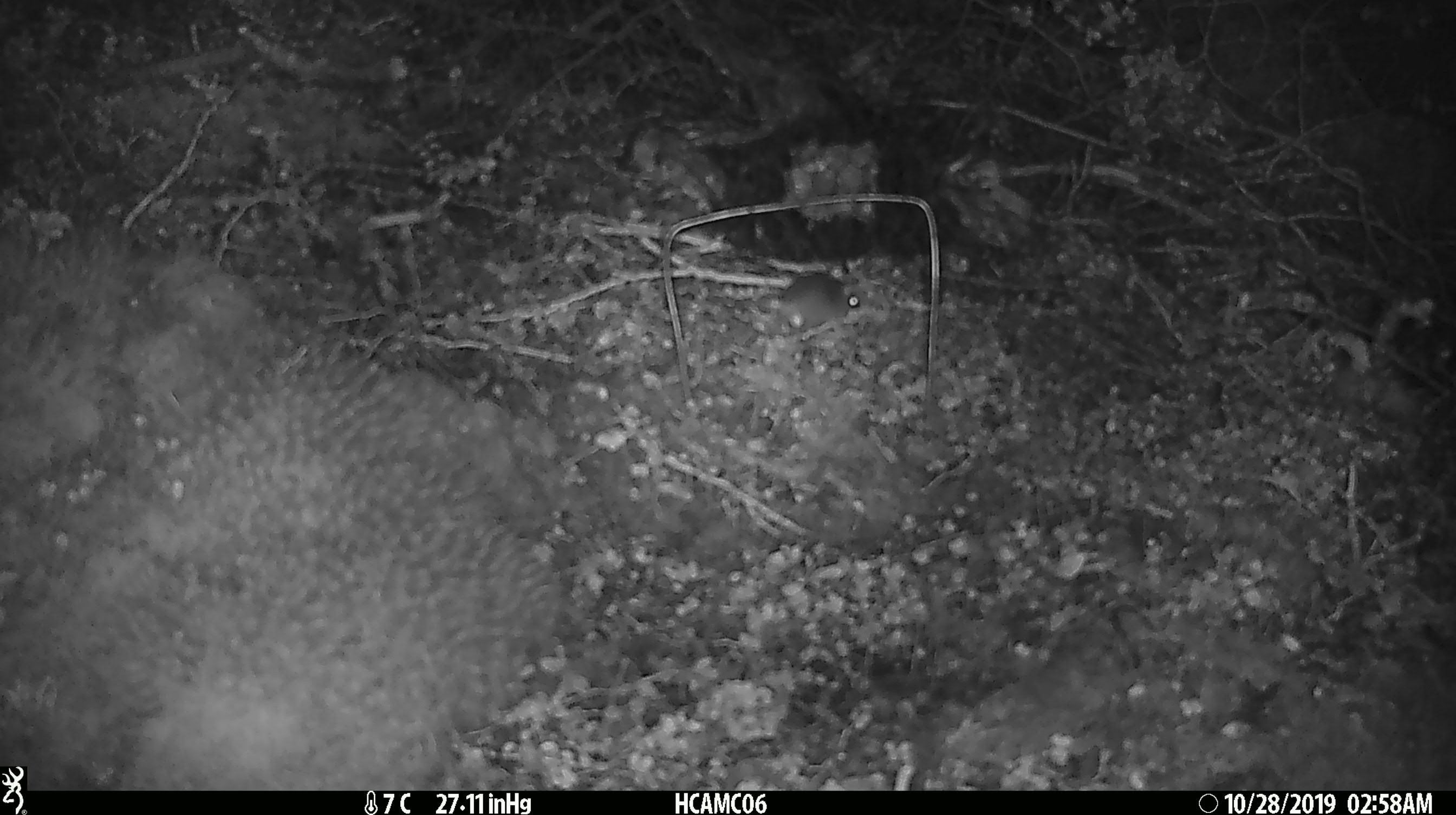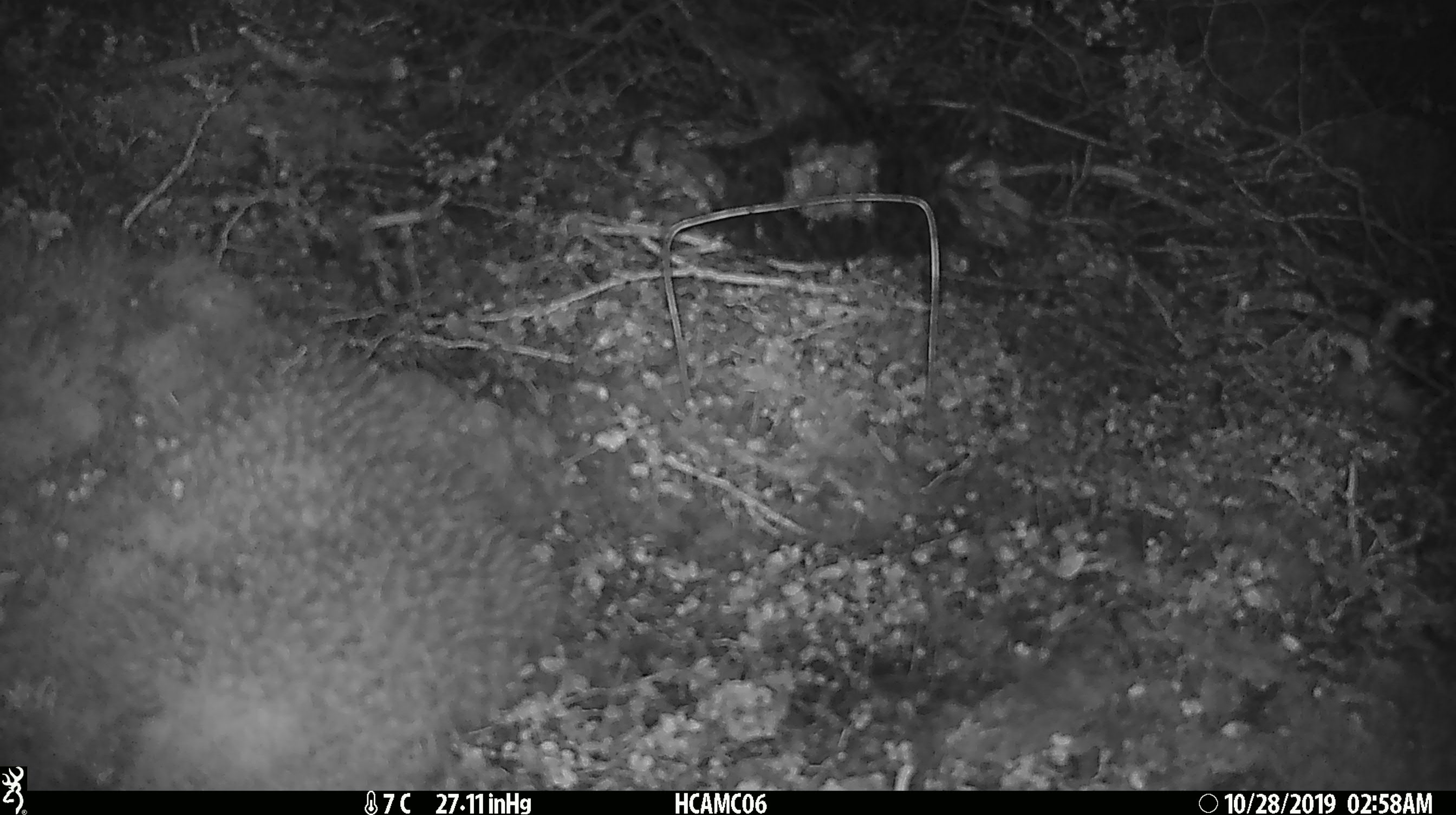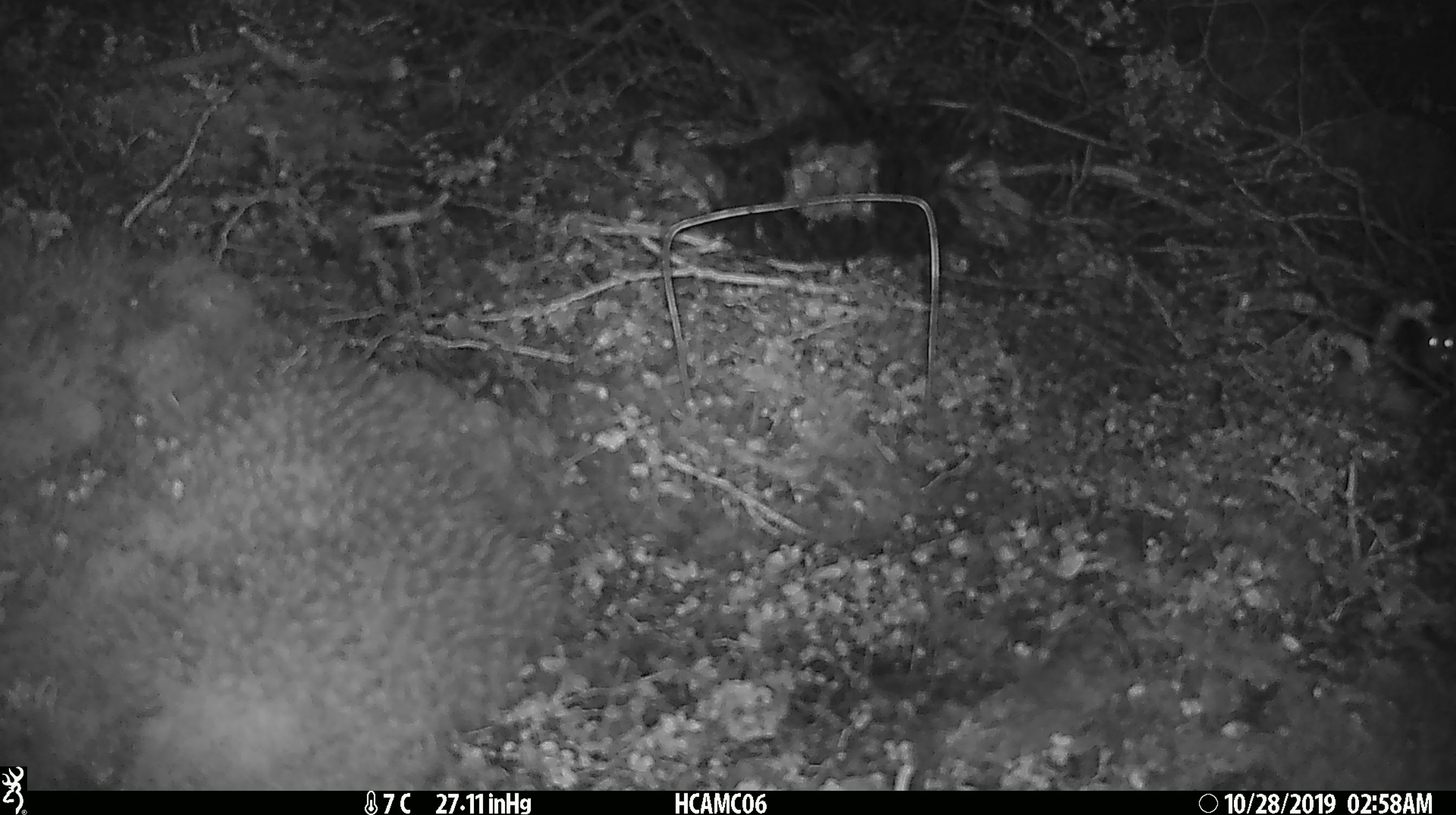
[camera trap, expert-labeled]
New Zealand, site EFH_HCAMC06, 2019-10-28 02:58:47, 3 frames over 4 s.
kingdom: Animalia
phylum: Chordata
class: Mammalia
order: Rodentia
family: Muridae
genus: Mus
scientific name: Mus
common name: mouse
Mouse (Mus).